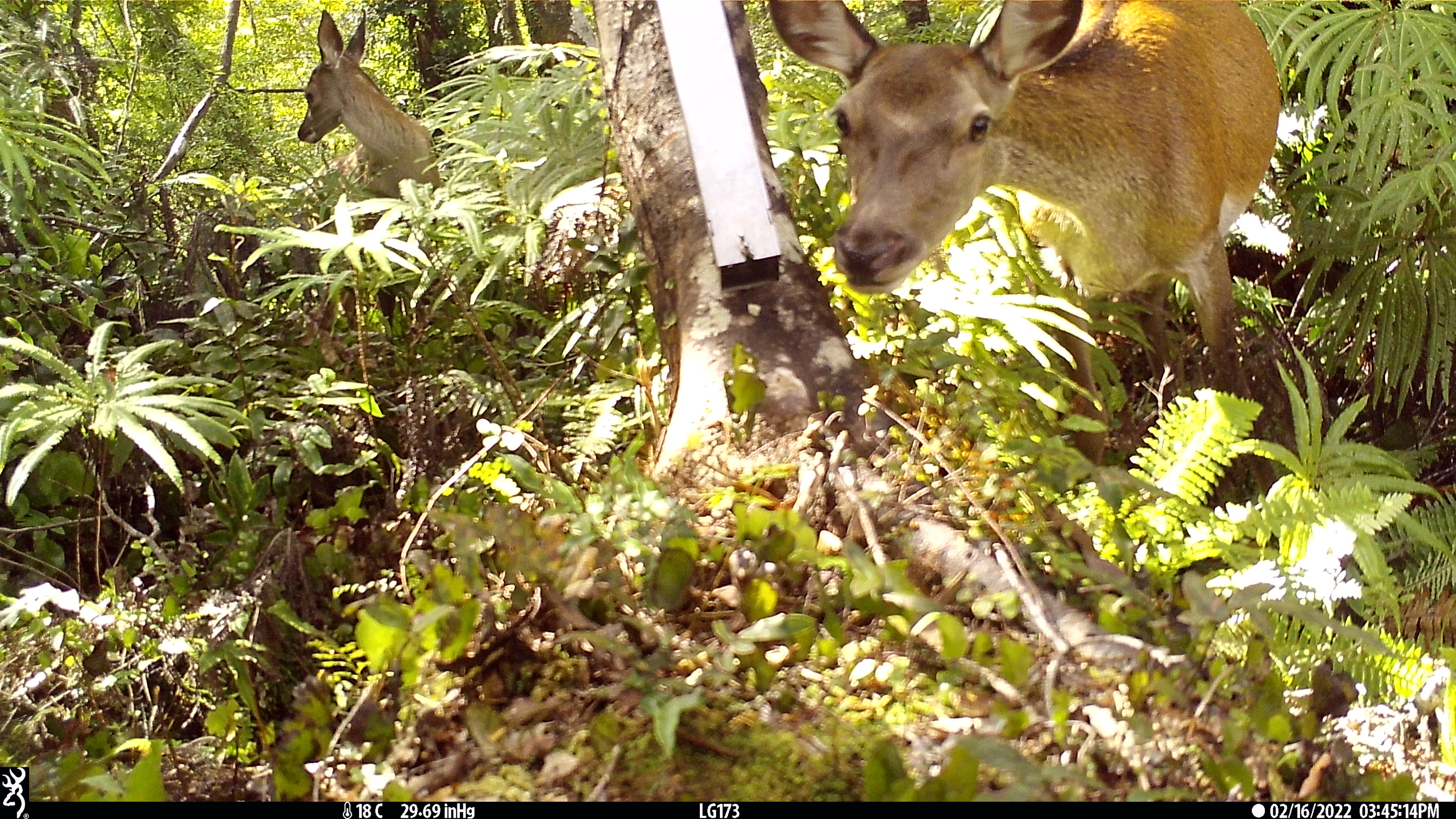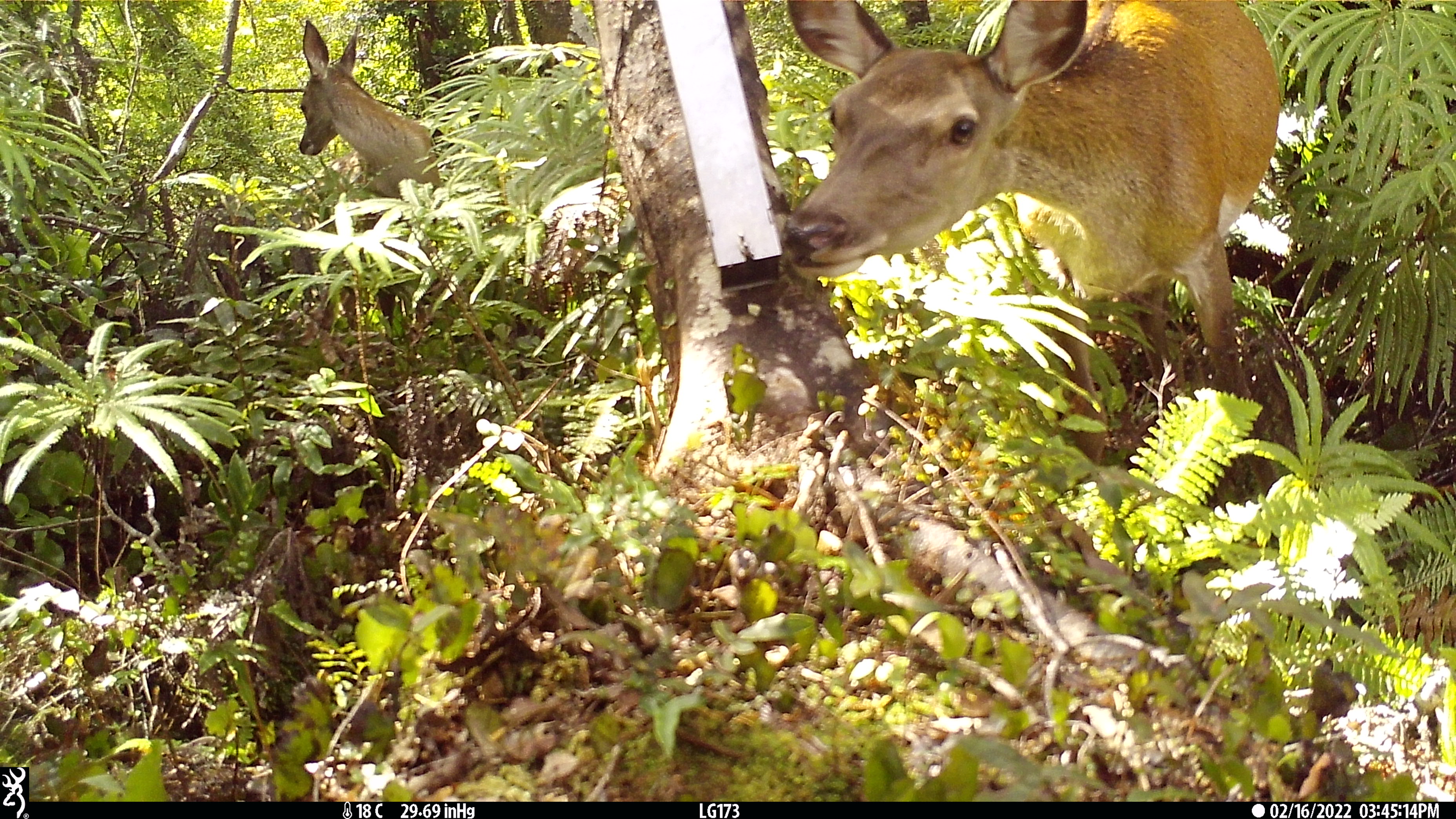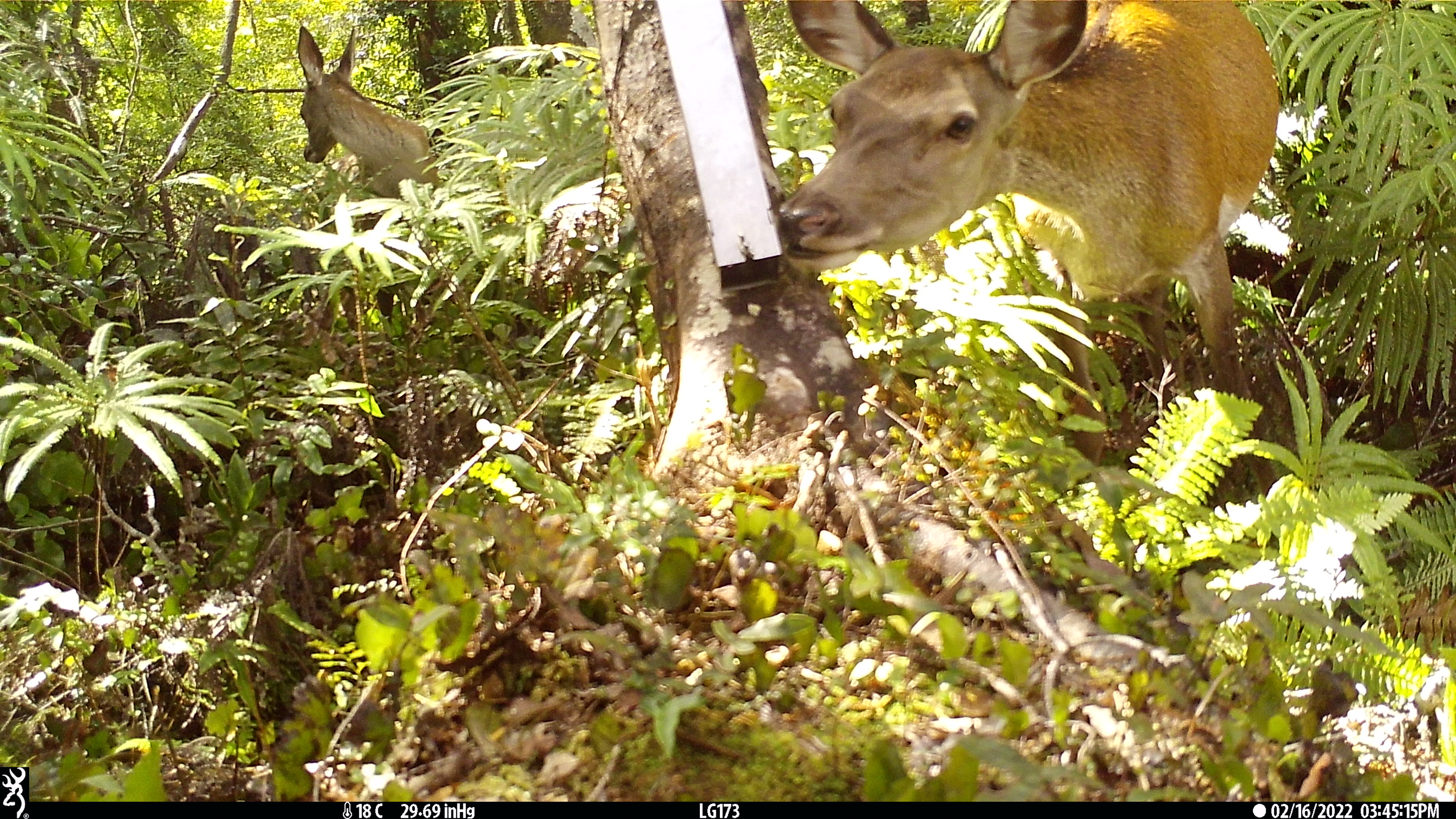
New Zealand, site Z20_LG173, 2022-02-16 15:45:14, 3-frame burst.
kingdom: Animalia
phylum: Chordata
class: Mammalia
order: Artiodactyla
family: Cervidae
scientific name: Cervidae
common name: deer